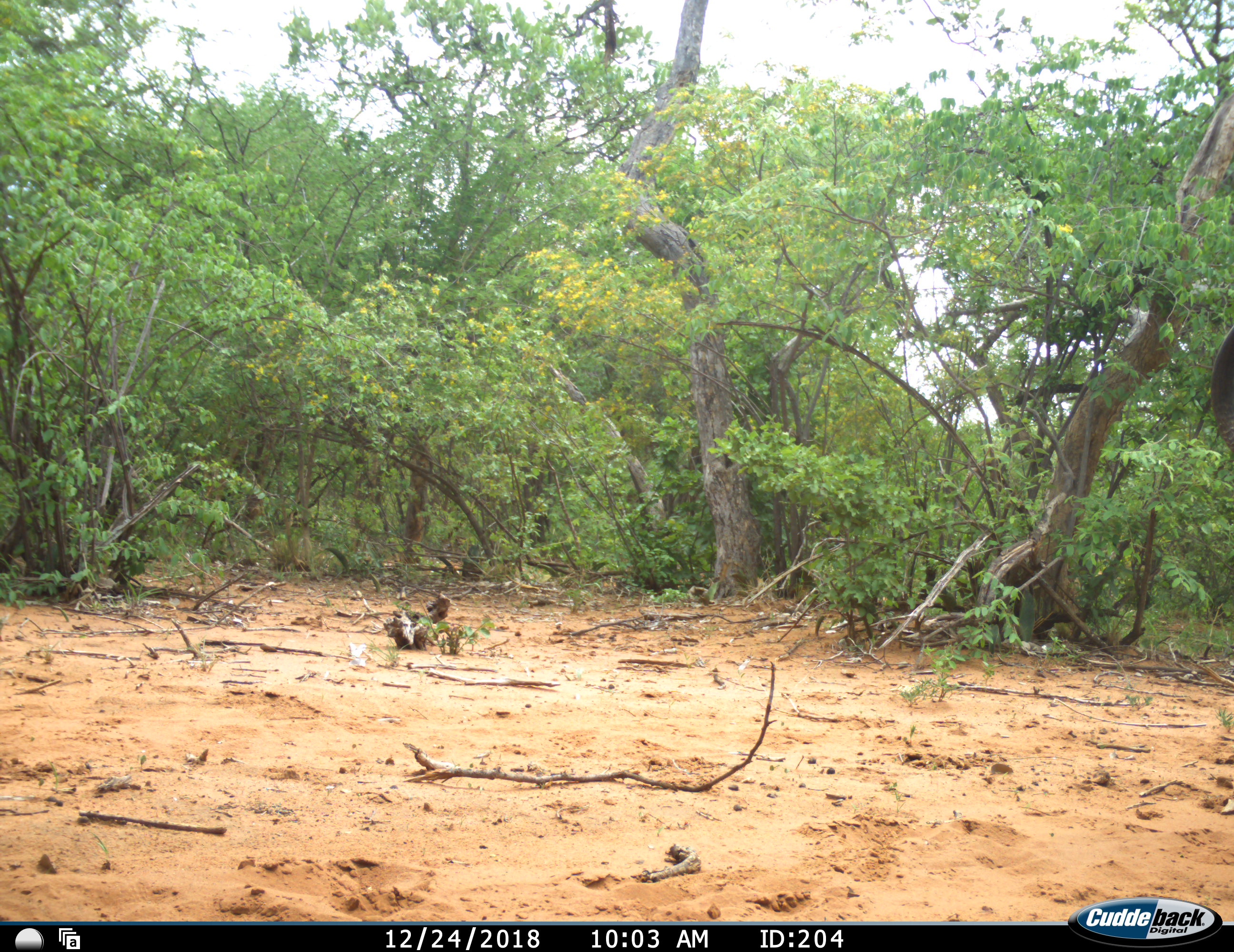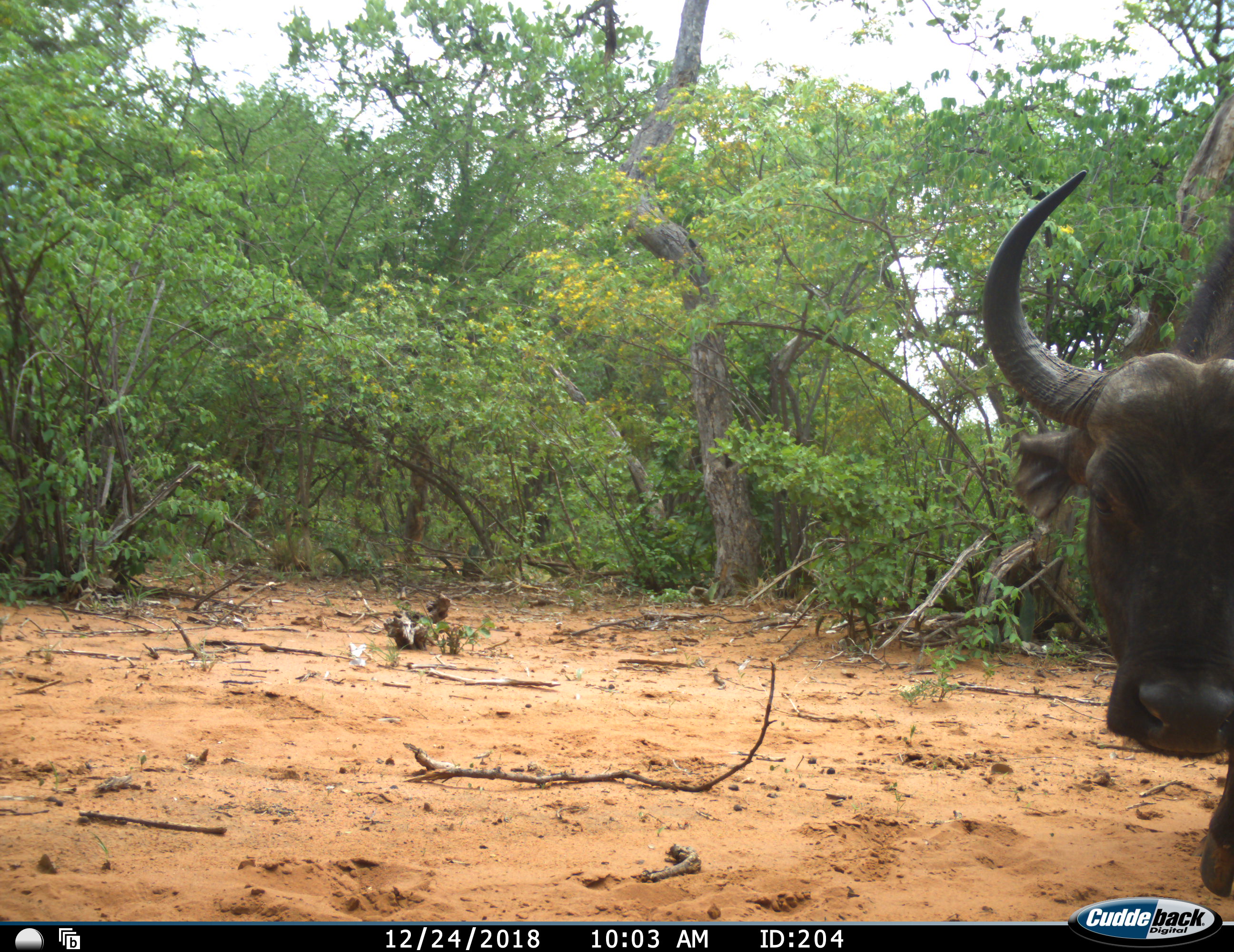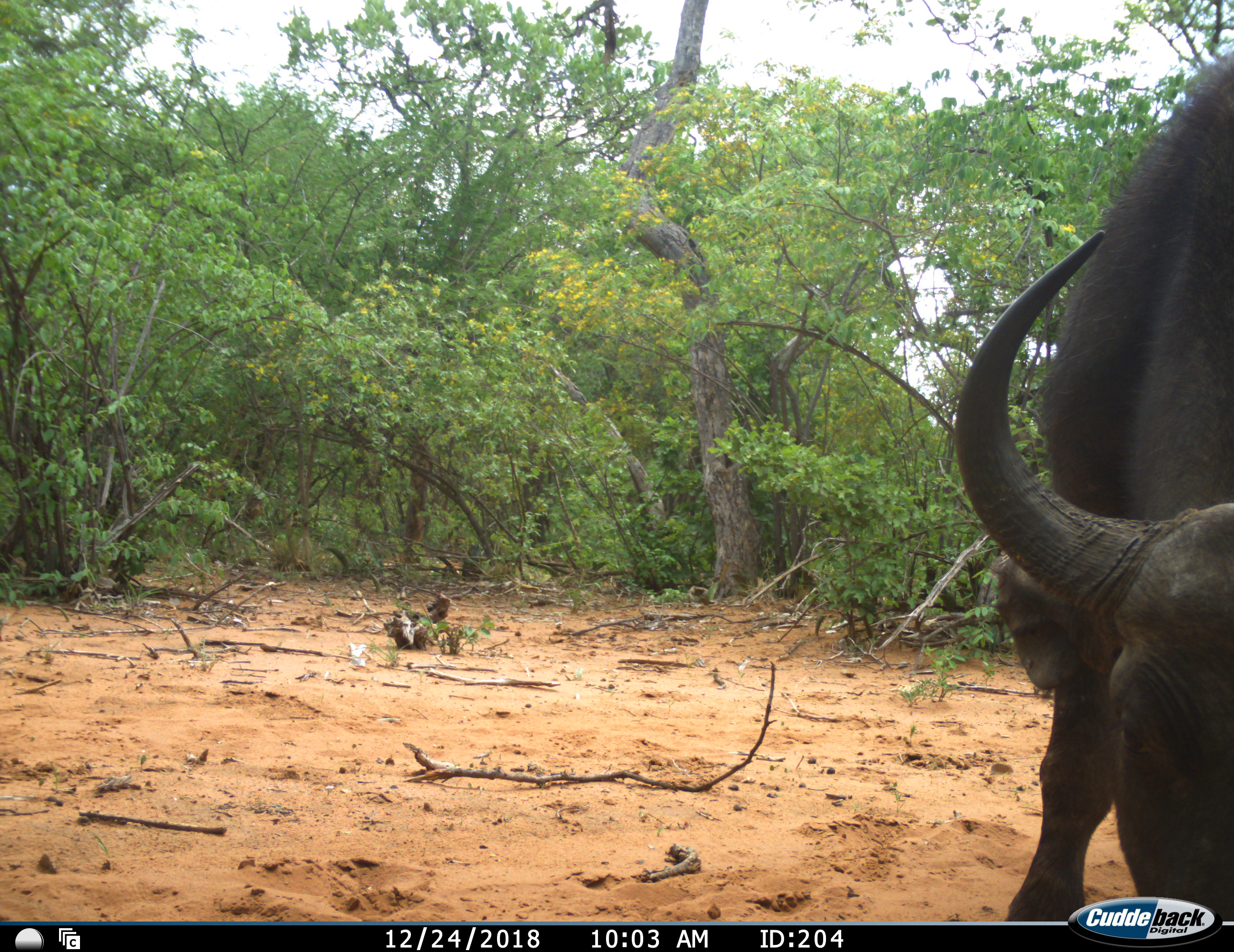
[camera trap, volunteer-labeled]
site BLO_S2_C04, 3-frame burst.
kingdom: Animalia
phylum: Chordata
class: Mammalia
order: Artiodactyla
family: Bovidae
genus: Syncerus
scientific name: Syncerus caffer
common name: african buffalo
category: buffalo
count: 1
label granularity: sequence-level